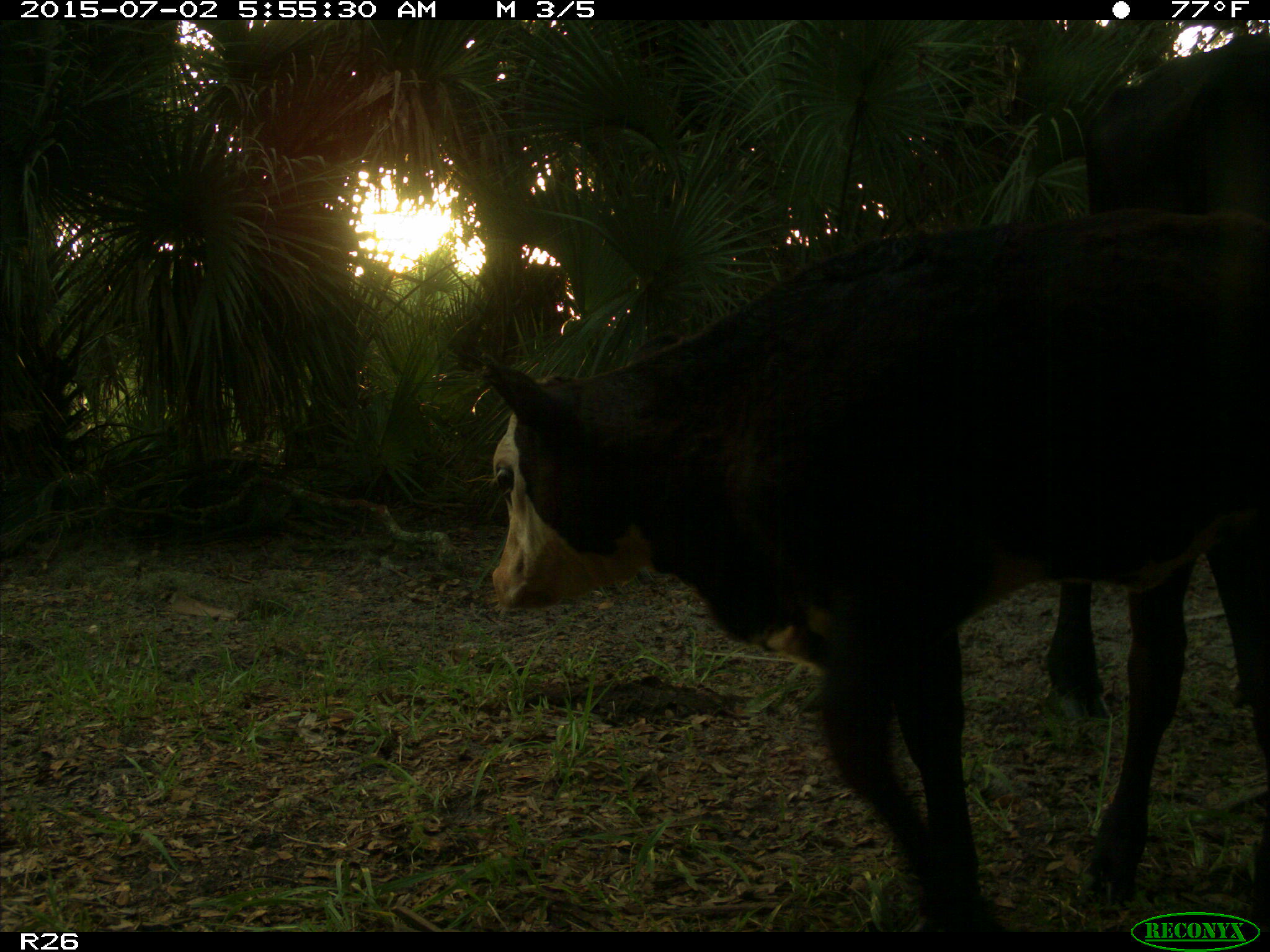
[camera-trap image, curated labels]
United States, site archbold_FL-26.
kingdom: Animalia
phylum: Chordata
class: Mammalia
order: Artiodactyla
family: Bovidae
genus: Bos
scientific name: Bos taurus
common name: domestic cow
Bos taurus (domestic cow).